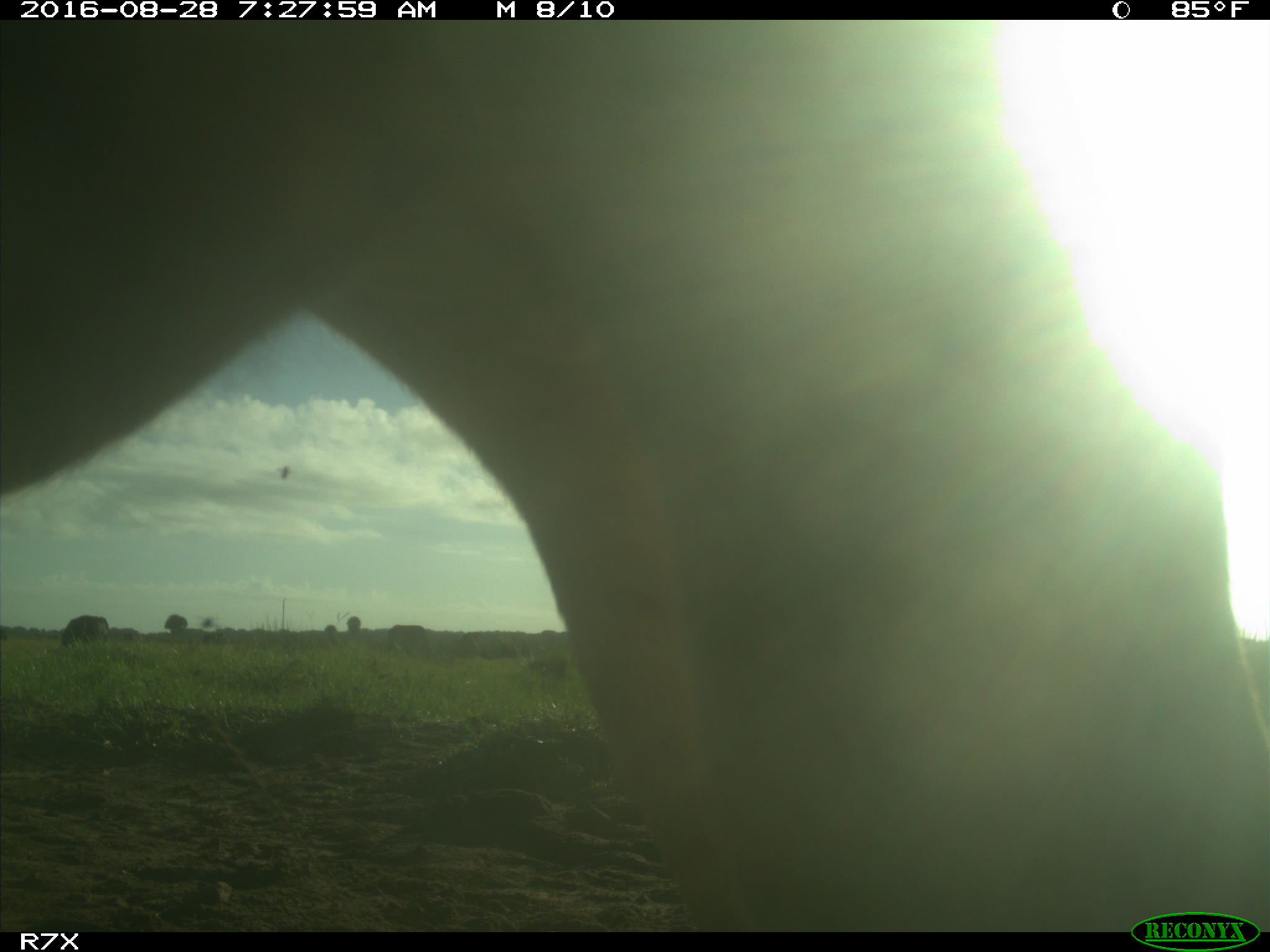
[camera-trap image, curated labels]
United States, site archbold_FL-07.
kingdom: Animalia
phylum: Chordata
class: Mammalia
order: Artiodactyla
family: Bovidae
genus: Bos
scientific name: Bos taurus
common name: domestic cow